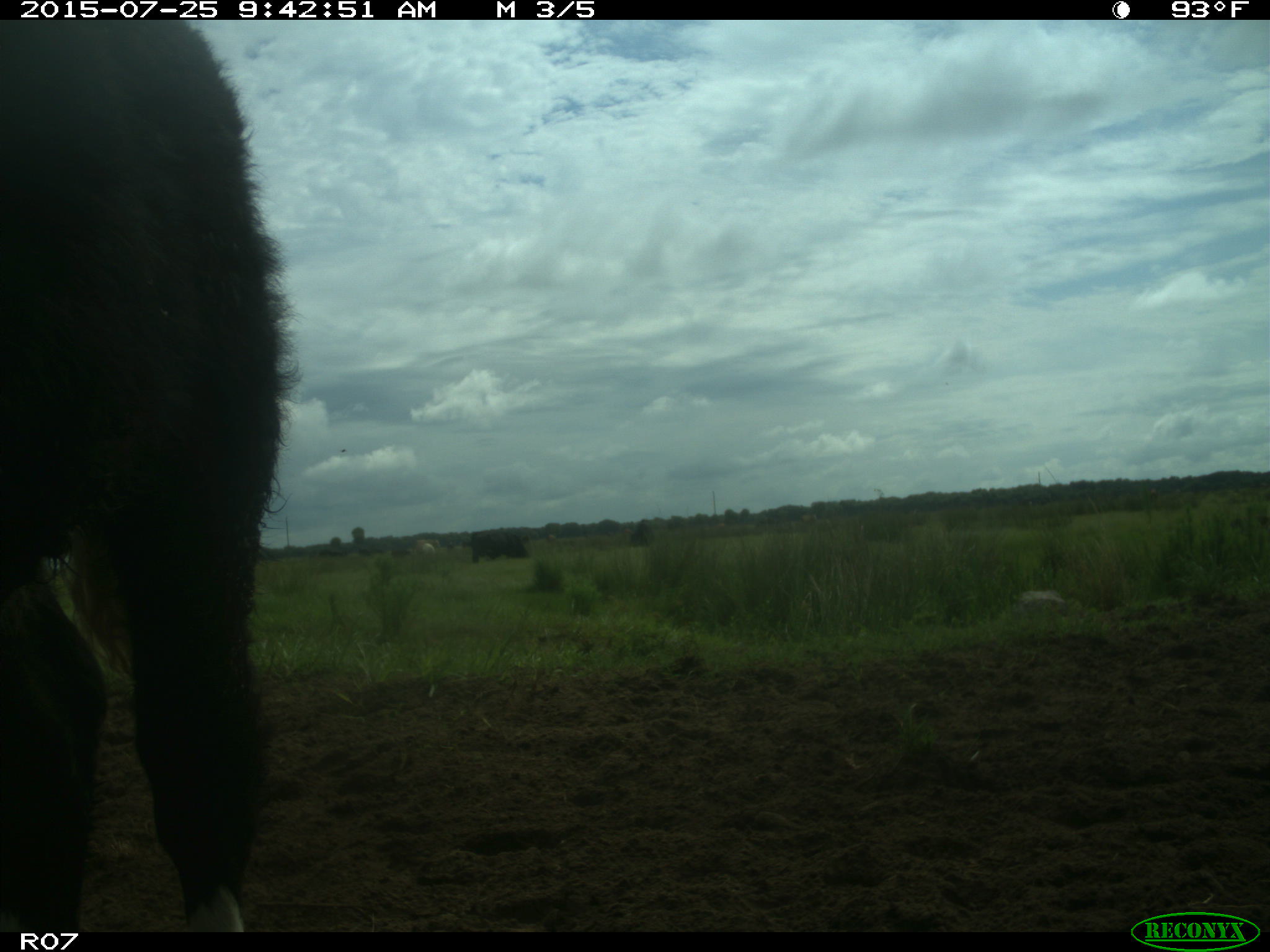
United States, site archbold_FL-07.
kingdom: Animalia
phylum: Chordata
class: Mammalia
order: Artiodactyla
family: Bovidae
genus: Bos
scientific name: Bos taurus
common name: domestic cow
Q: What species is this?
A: Bos taurus (domestic cow).